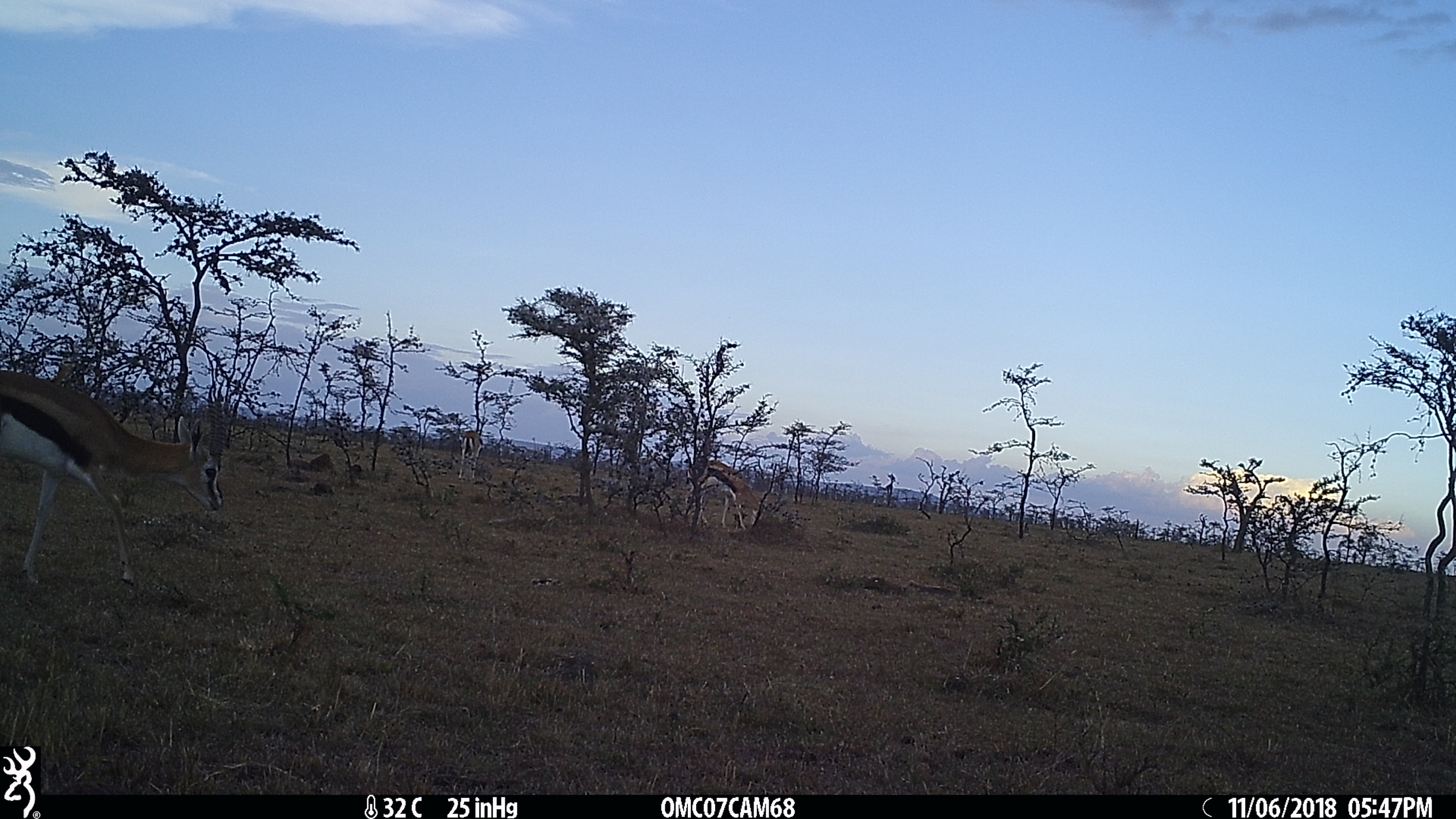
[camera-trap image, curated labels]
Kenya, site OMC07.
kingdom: Animalia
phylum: Chordata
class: Mammalia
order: Artiodactyla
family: Bovidae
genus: Eudorcas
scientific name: Eudorcas thomsonii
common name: thomon's gazelle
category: gazelle thomsons